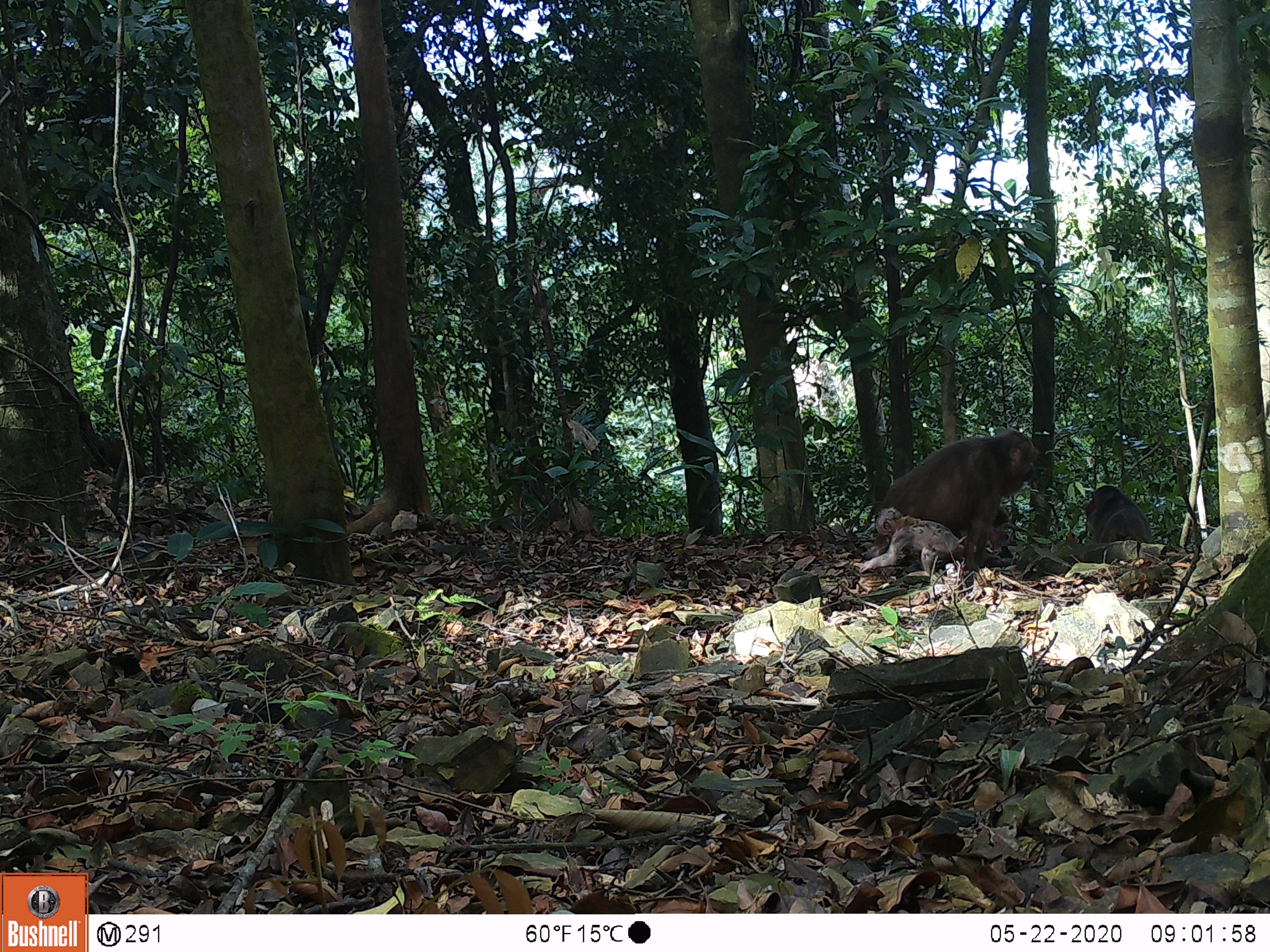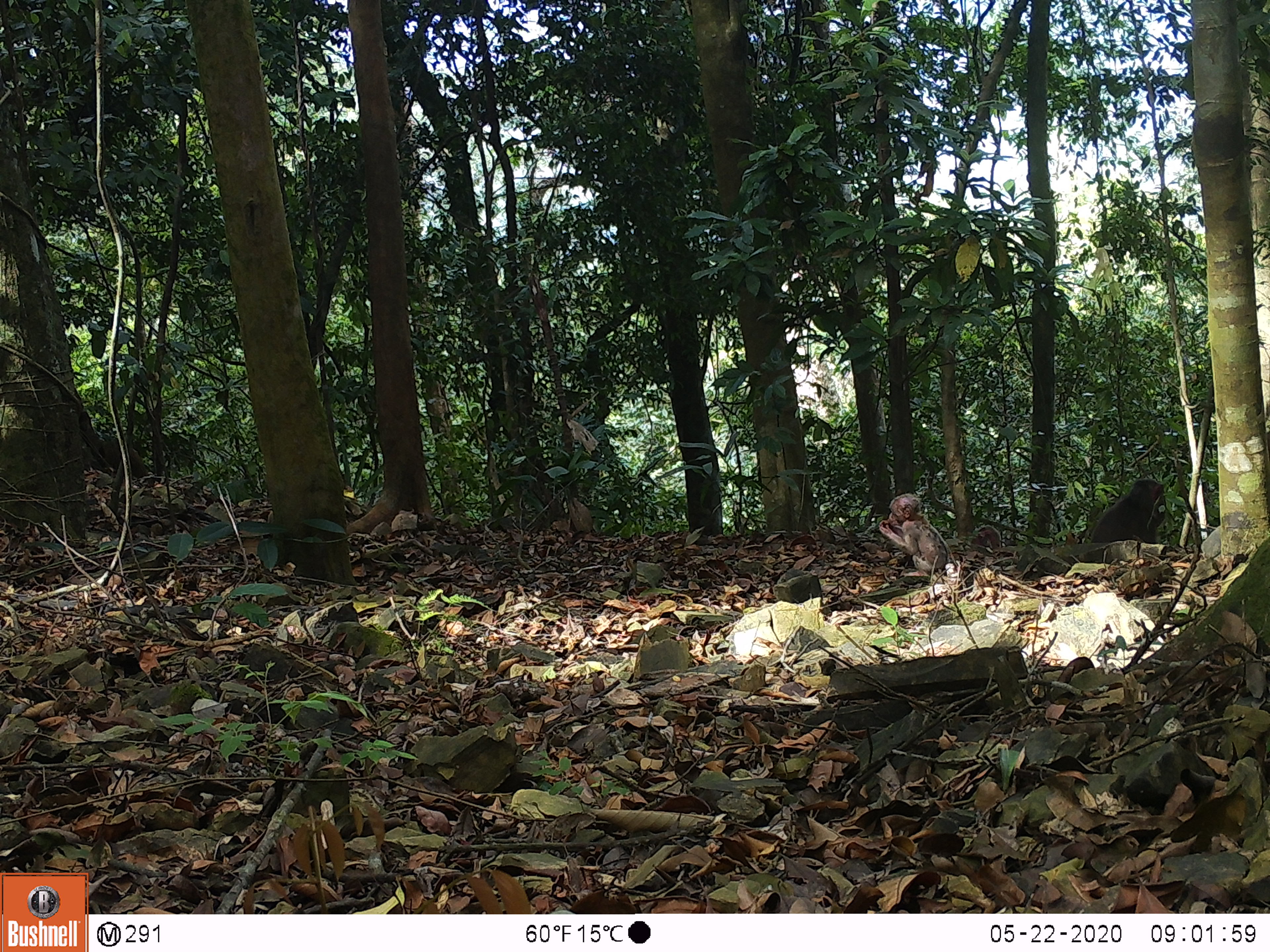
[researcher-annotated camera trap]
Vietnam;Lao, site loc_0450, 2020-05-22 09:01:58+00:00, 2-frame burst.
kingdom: Animalia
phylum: Chordata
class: Mammalia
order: Primates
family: Cercopithecidae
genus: Macaca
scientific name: Macaca arctoides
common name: stump-tailed macaque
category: stump tailed macaque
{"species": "stump tailed macaque (stump-tailed macaque) (Macaca arctoides)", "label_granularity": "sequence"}